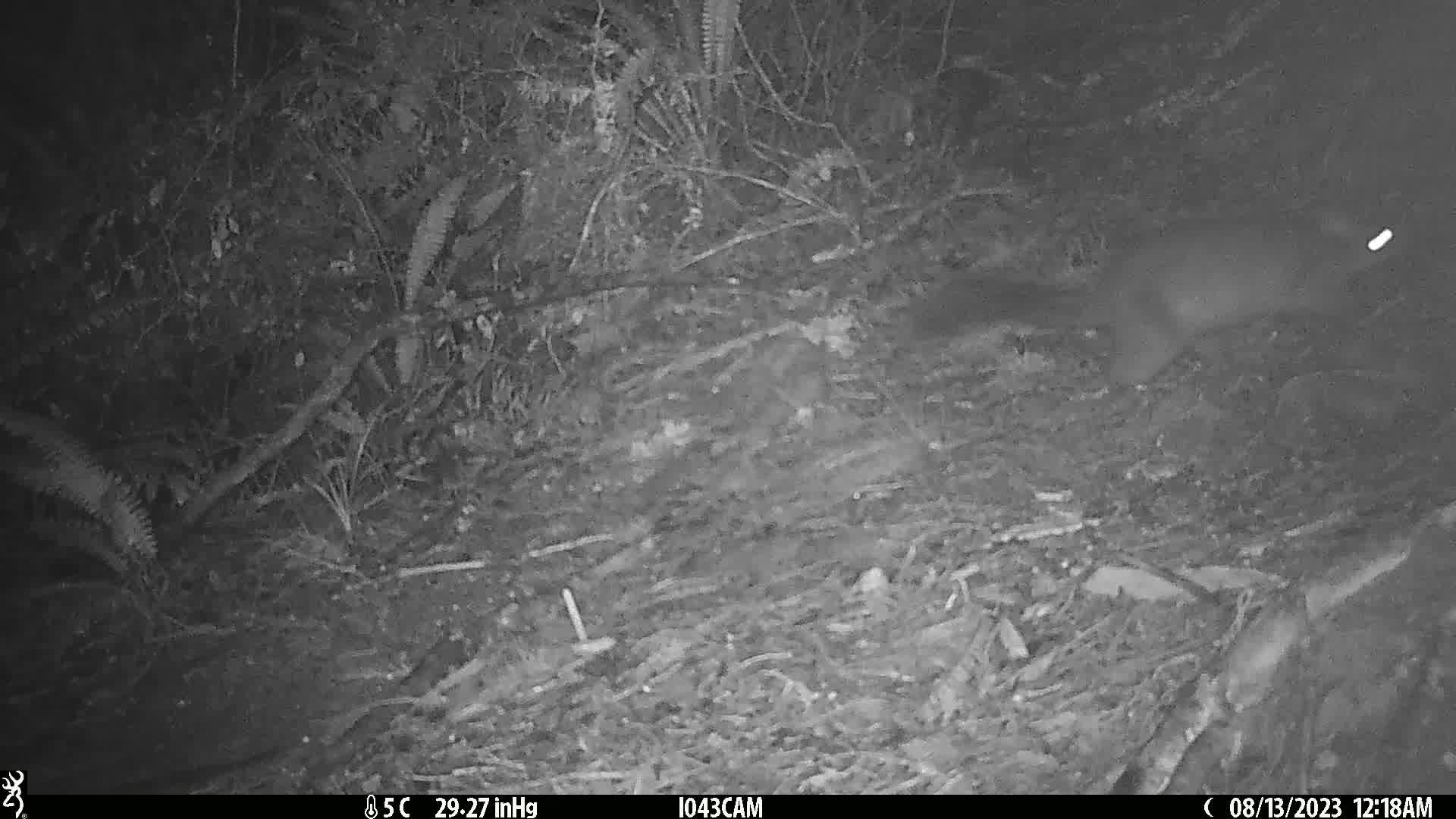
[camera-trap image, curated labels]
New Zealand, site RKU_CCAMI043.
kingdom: Animalia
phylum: Chordata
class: Mammalia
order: Diprotodontia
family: Phalangeridae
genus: Trichosurus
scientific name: Trichosurus vulpecula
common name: common brushtail possum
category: possum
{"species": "possum (common brushtail possum) (Trichosurus vulpecula)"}